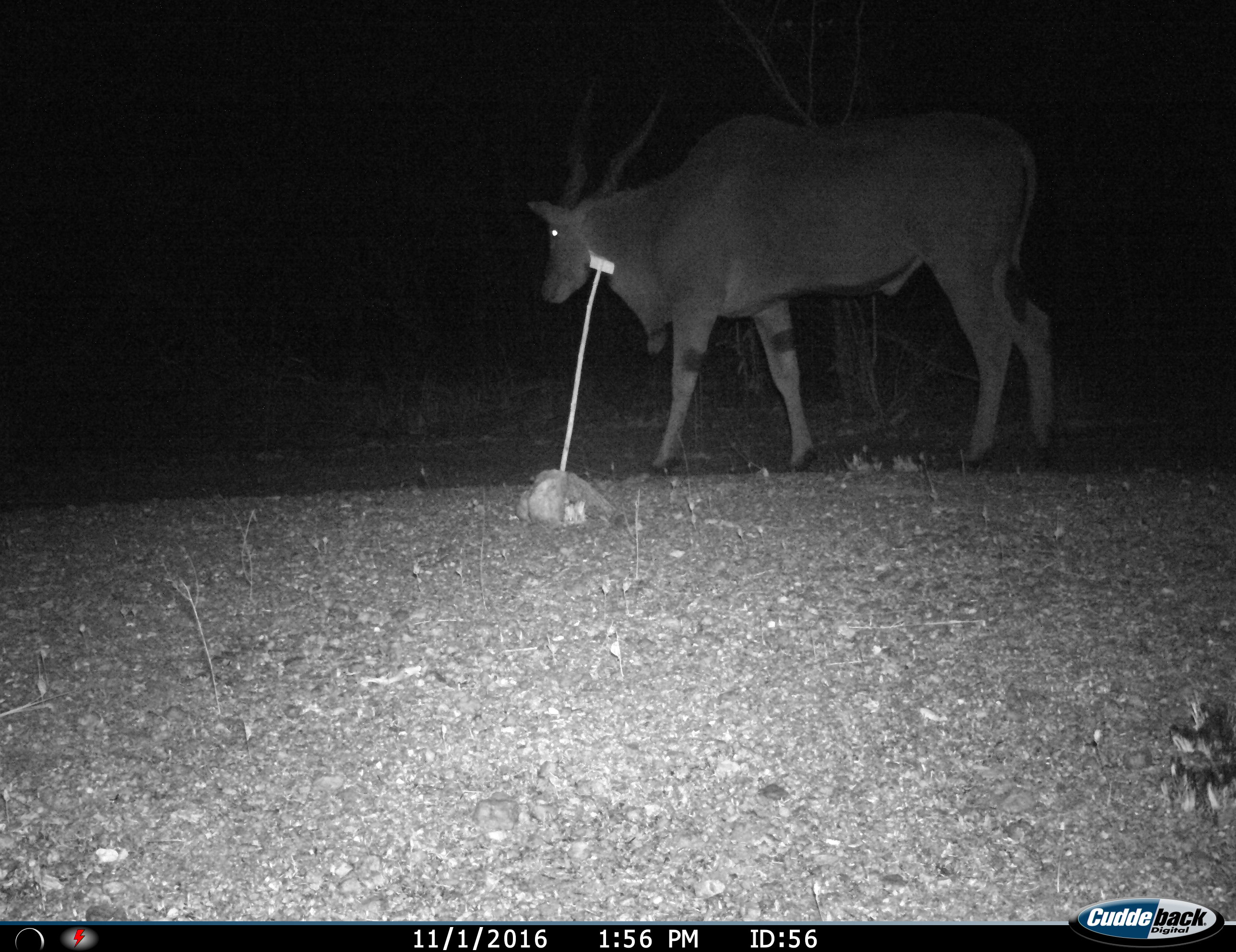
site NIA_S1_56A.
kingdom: Animalia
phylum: Chordata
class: Mammalia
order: Artiodactyla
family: Bovidae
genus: Tragelaphus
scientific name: Tragelaphus oryx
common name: eland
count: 1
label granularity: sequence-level